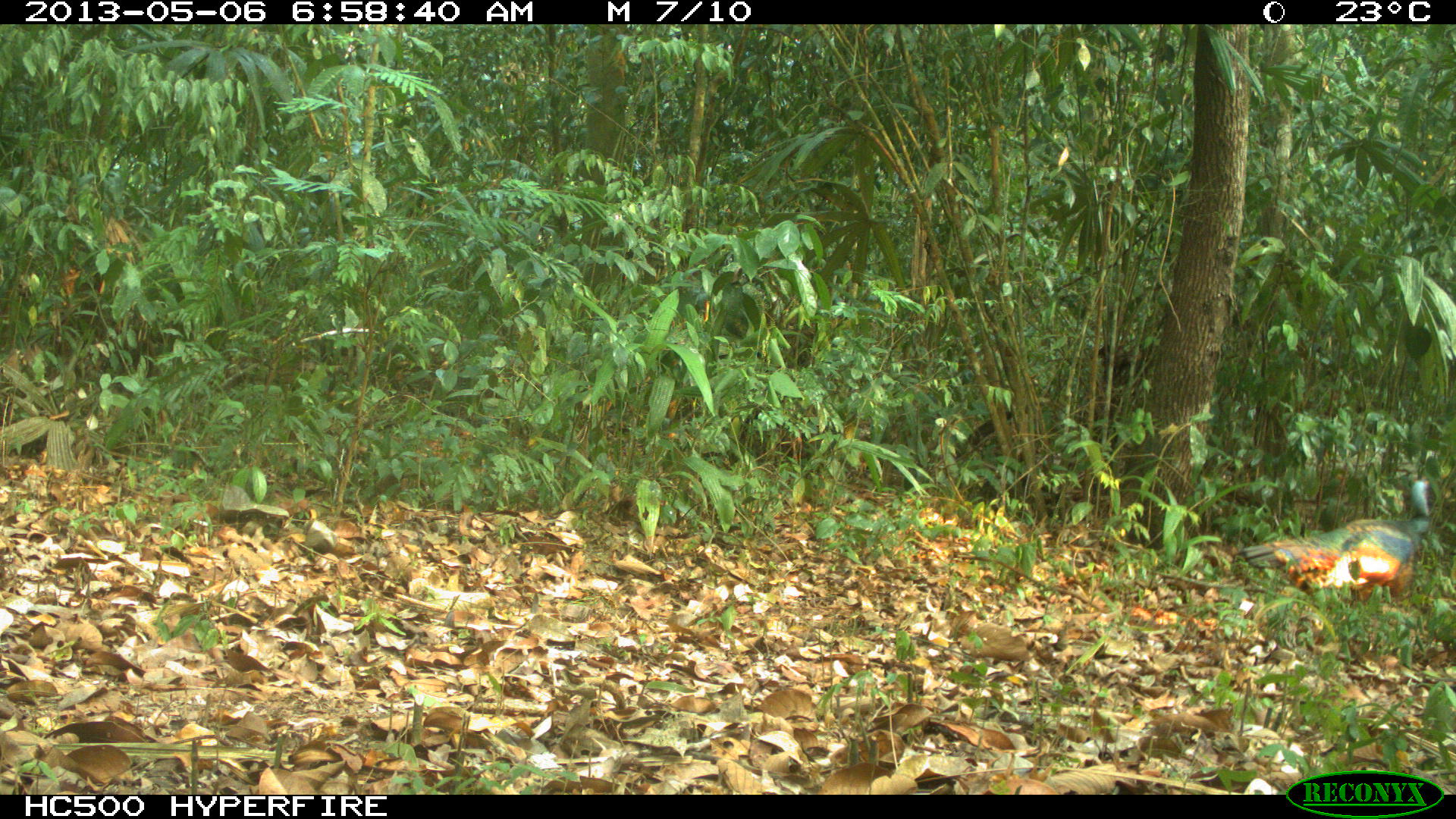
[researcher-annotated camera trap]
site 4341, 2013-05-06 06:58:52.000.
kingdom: Animalia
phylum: Chordata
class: Aves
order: Galliformes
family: Phasianidae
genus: Meleagris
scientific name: Meleagris ocellata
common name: ocellated turkey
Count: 1.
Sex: male.